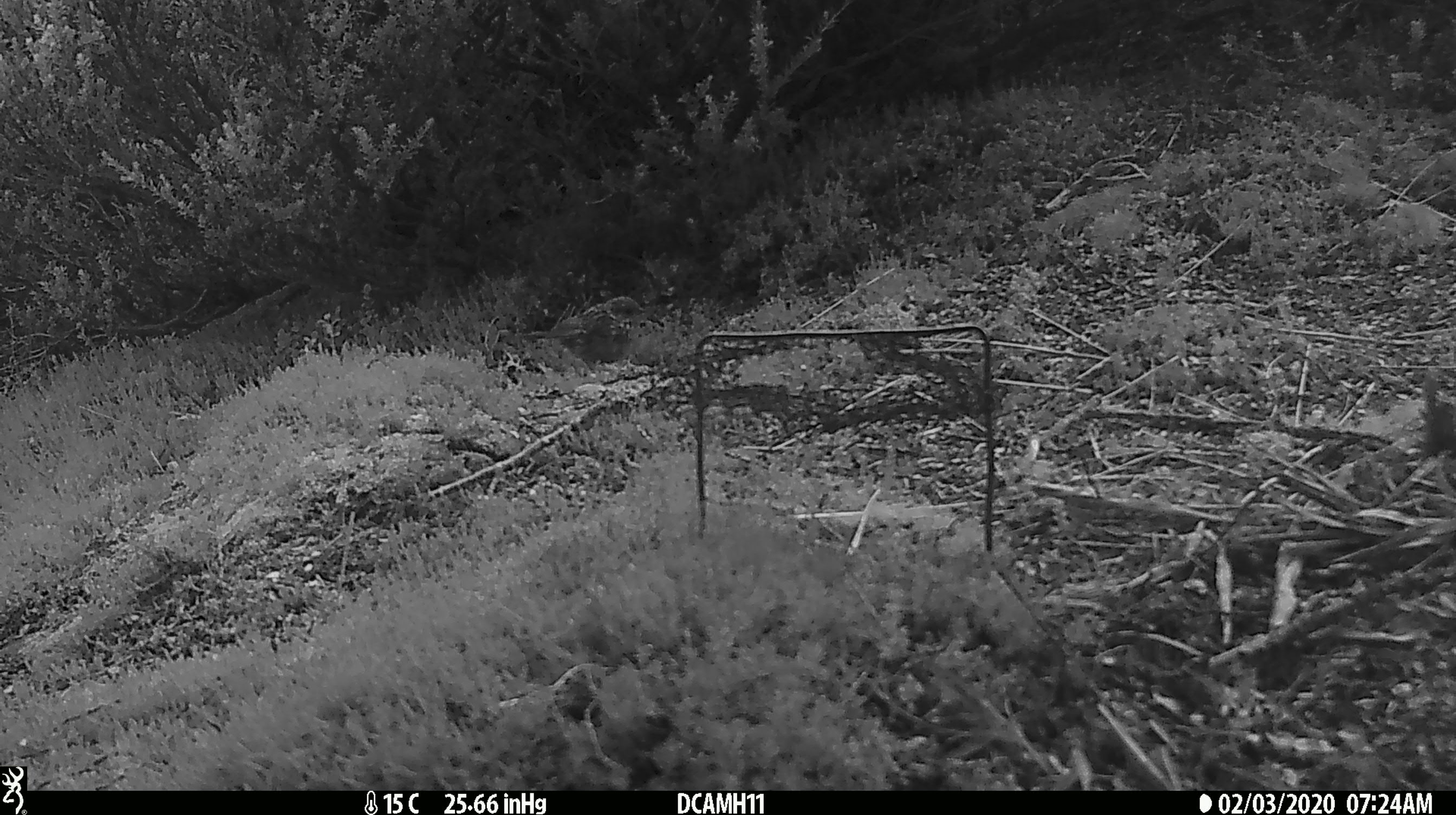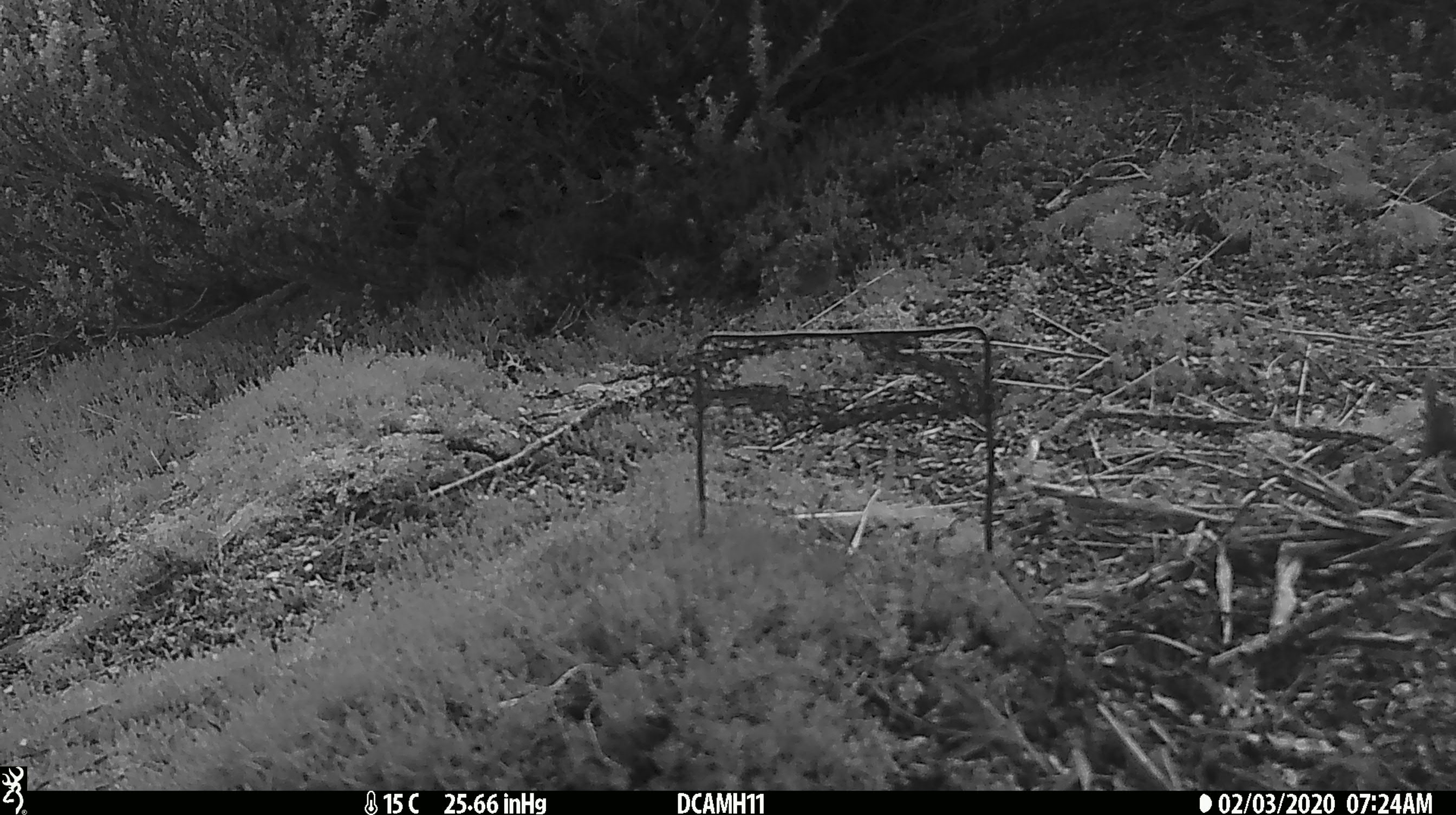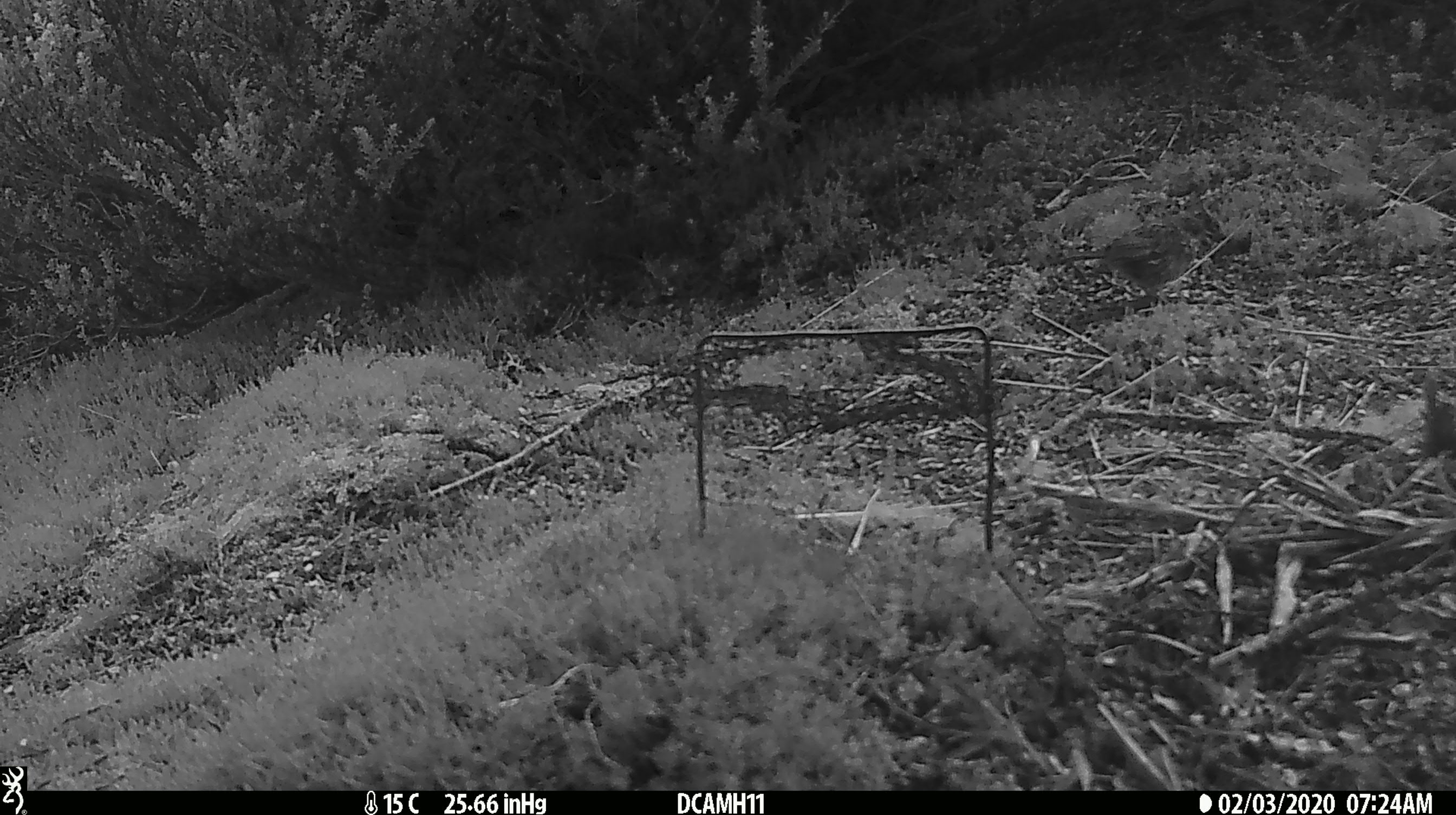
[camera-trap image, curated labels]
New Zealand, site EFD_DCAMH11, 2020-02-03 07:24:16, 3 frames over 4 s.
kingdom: Animalia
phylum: Chordata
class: Aves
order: Passeriformes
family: Turdidae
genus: Turdus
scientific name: Turdus philomelos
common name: song thrush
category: thrush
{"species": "thrush (song thrush) (Turdus philomelos)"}